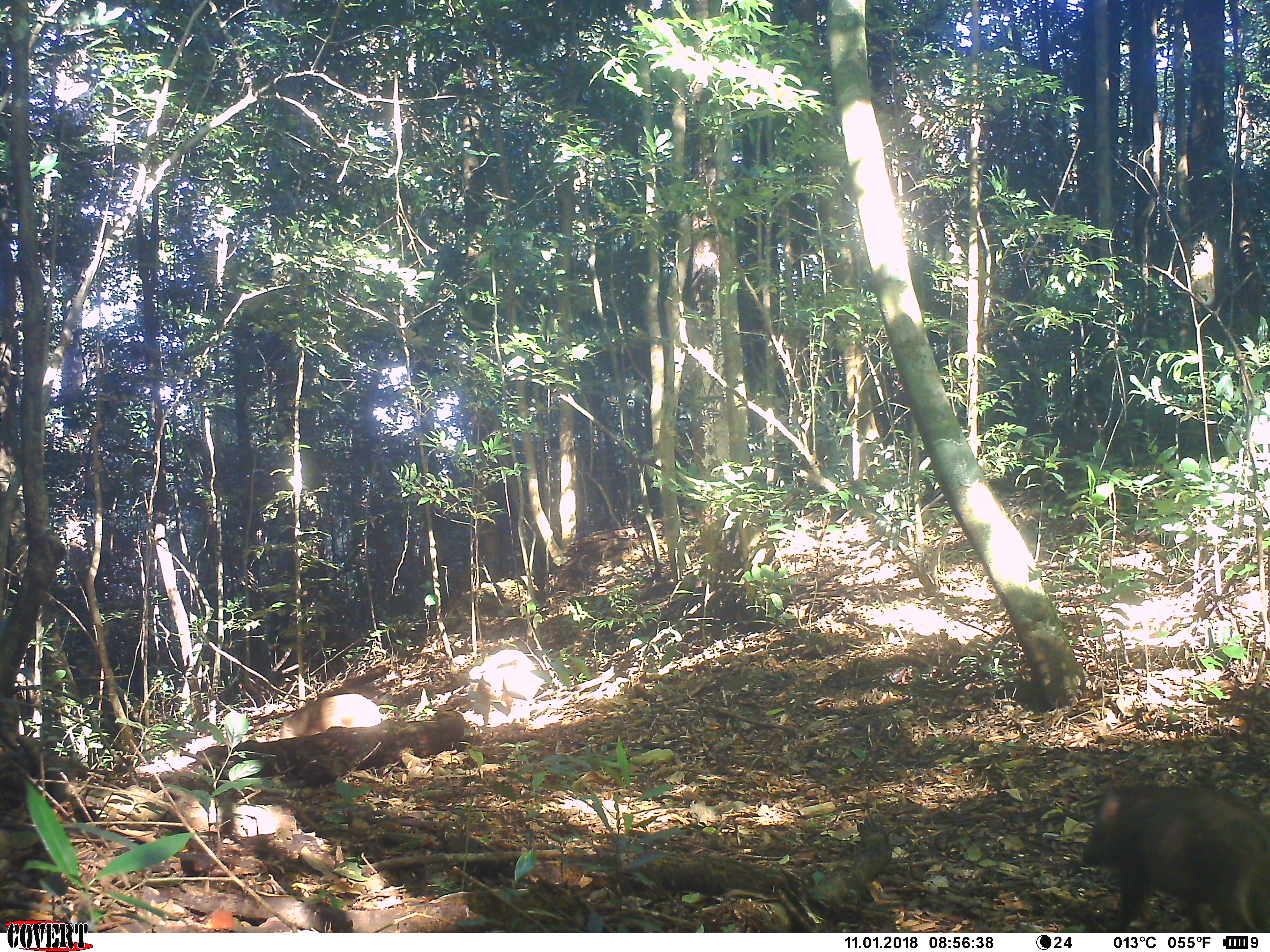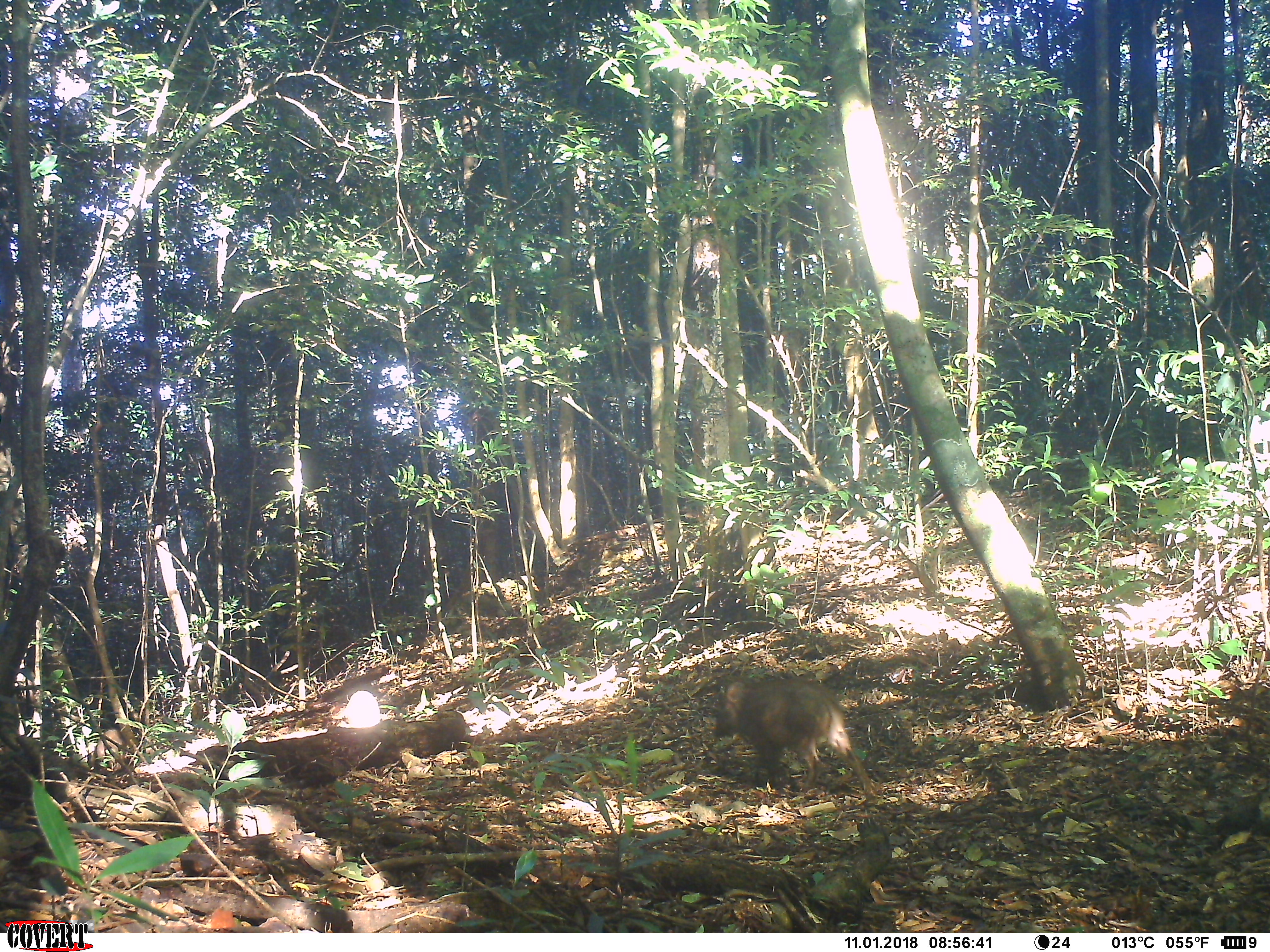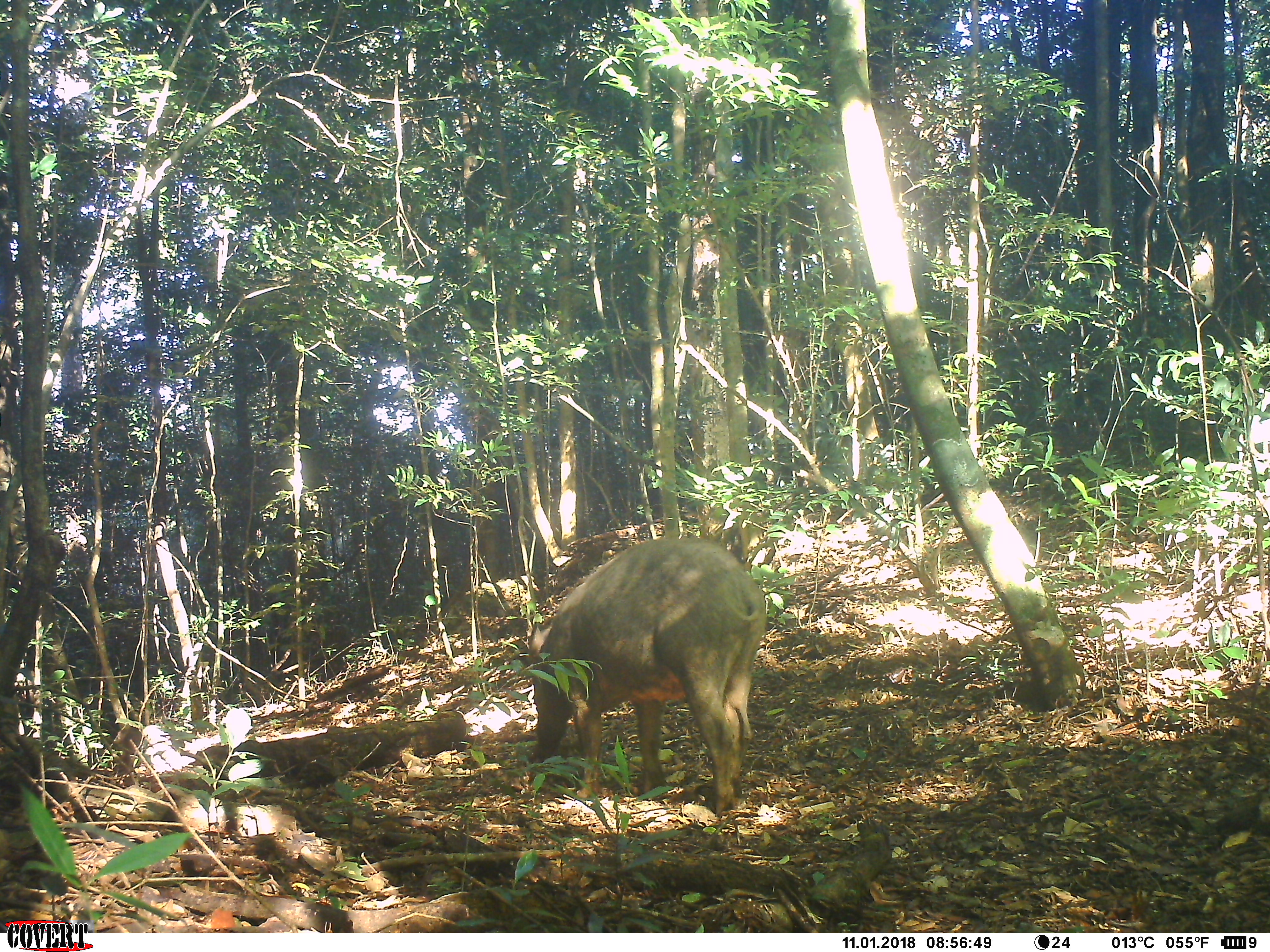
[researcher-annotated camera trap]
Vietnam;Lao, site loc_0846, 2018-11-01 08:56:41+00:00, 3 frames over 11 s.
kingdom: Animalia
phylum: Chordata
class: Mammalia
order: Artiodactyla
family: Suidae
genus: Sus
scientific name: Sus scrofa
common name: eurasian wild pig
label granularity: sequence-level